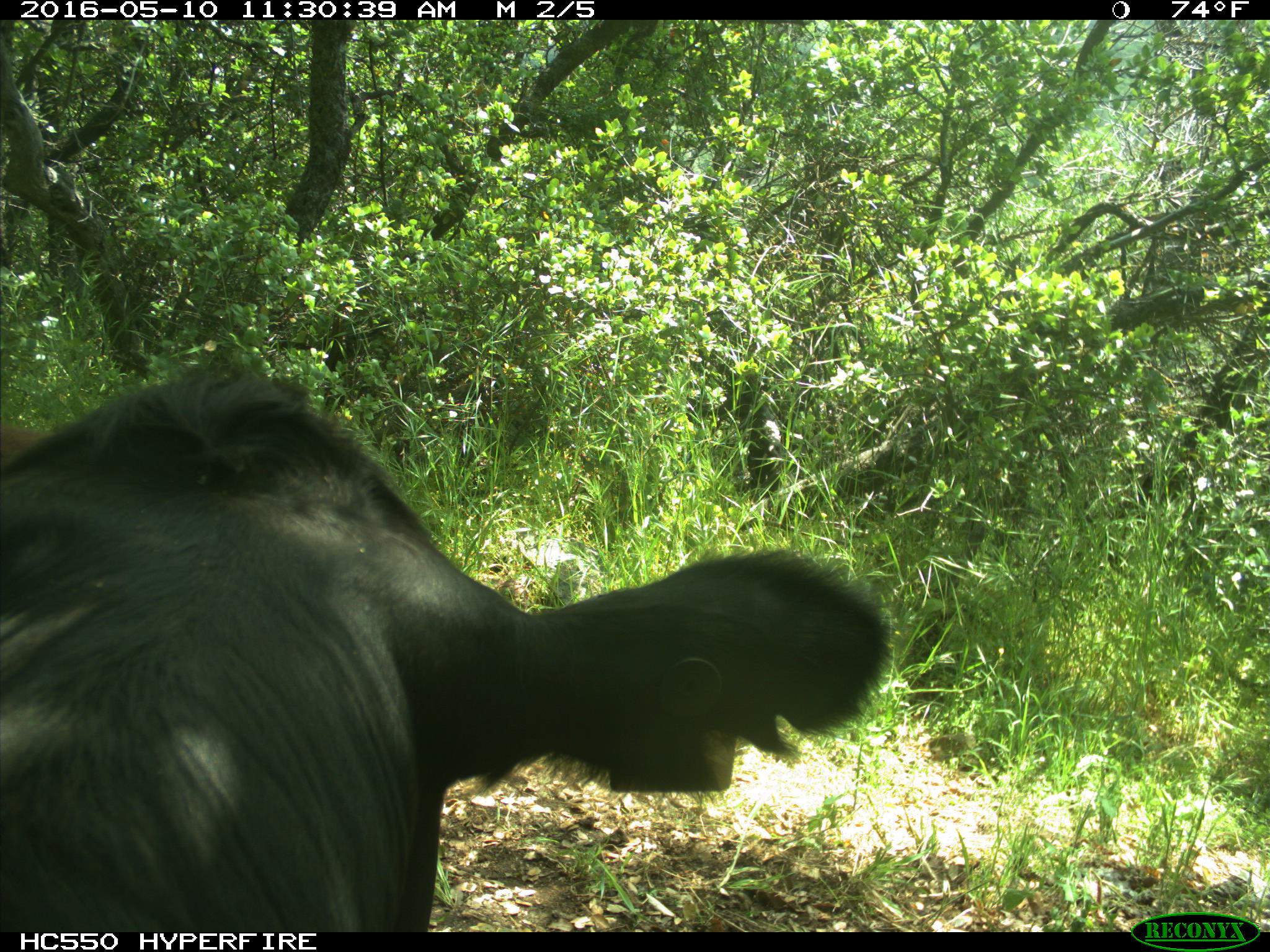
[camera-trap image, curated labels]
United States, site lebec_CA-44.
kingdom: Animalia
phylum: Chordata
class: Mammalia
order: Artiodactyla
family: Bovidae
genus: Bos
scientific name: Bos taurus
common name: domestic cow